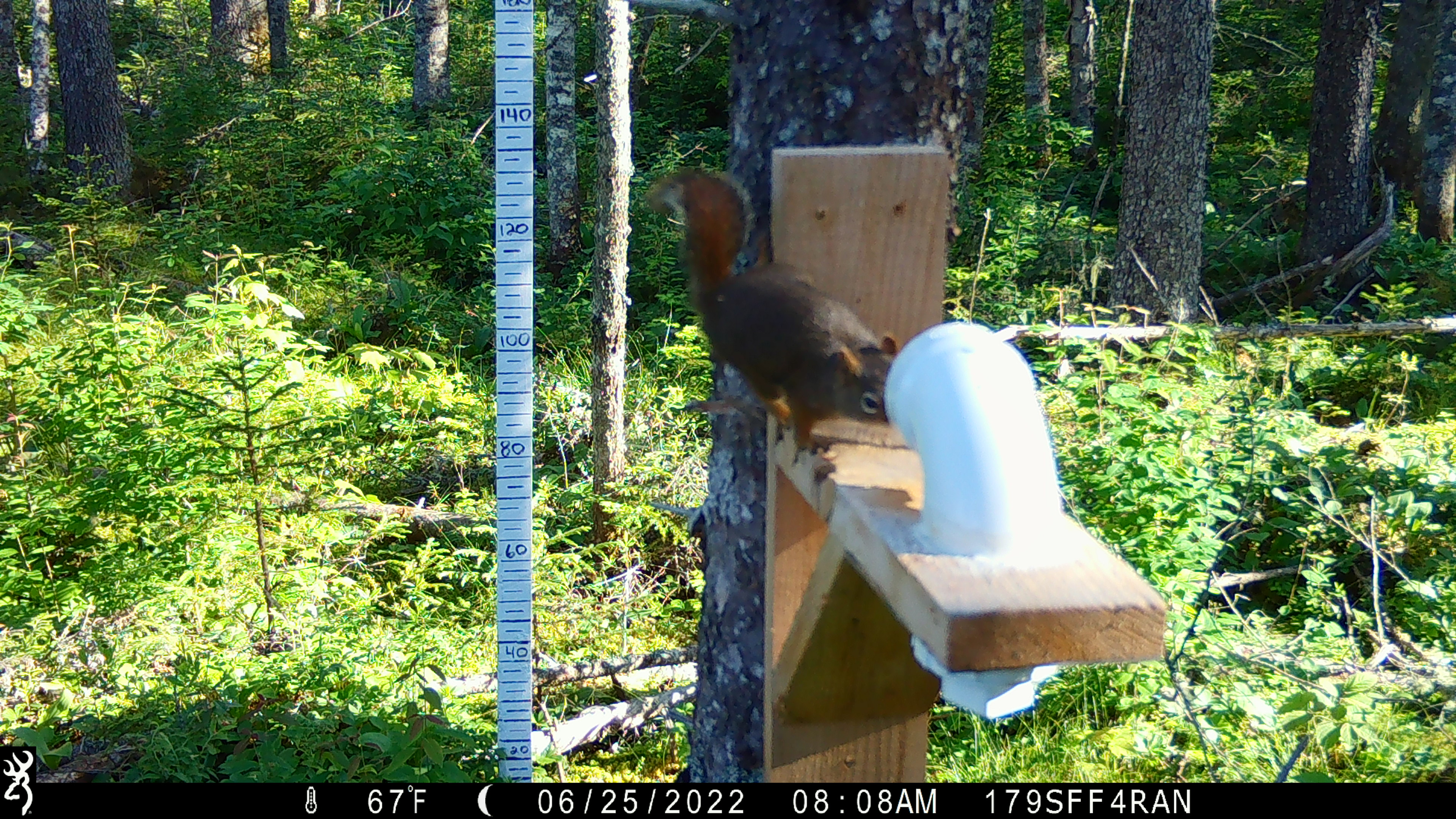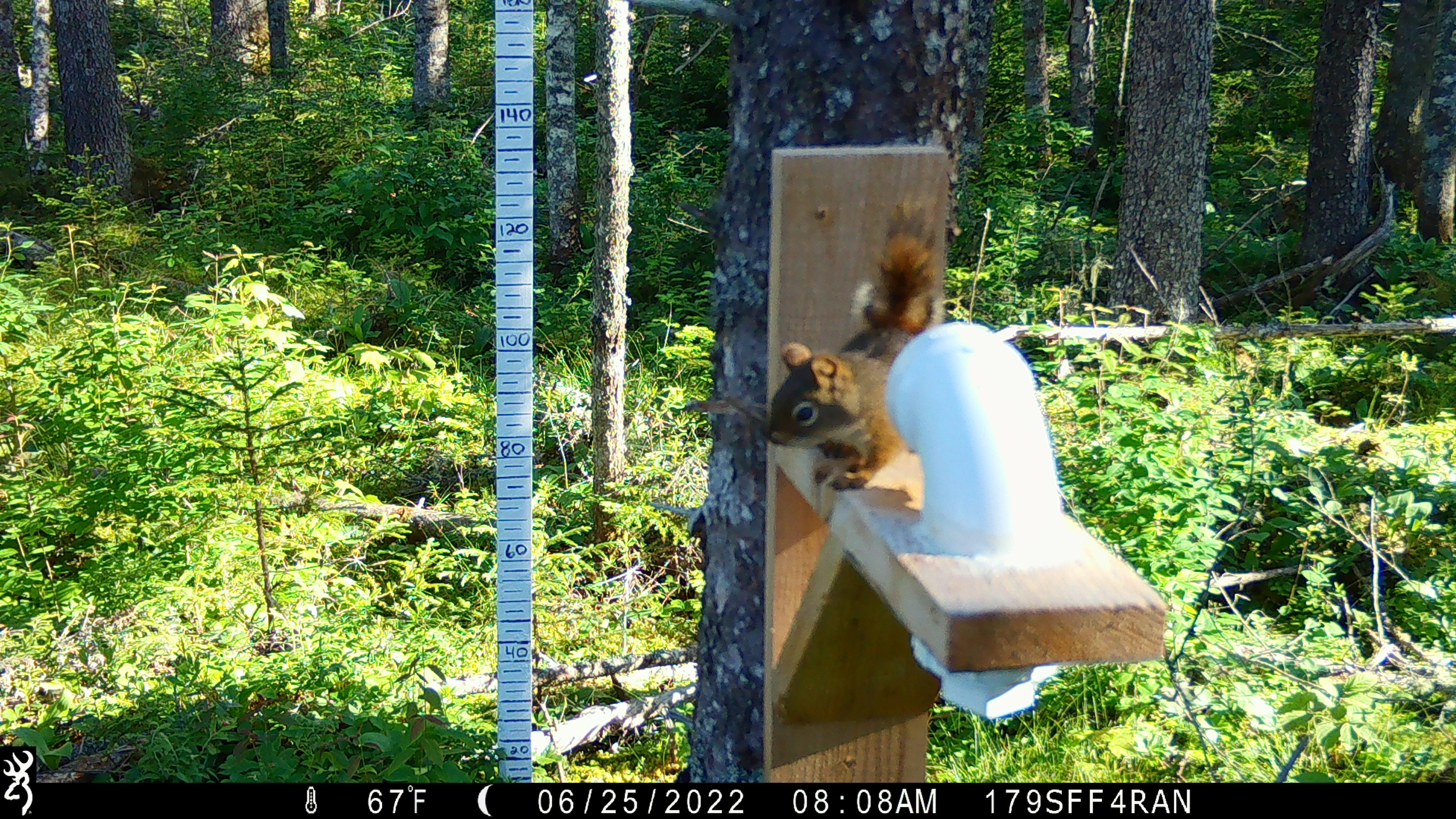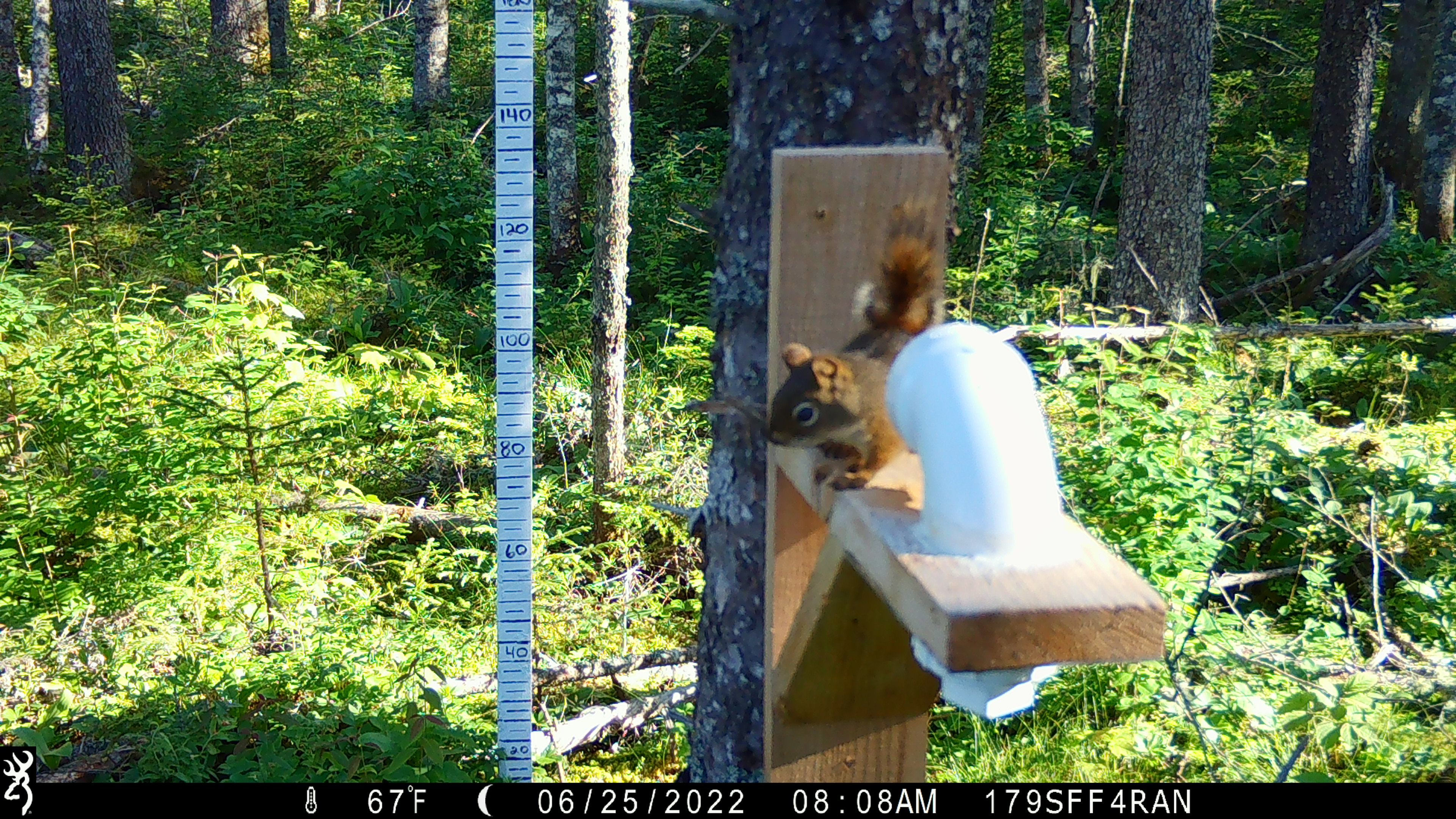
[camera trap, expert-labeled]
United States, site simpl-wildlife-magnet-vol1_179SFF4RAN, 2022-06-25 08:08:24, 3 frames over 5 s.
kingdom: Animalia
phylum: Chordata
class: Mammalia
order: Rodentia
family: Sciuridae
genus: Tamiasciurus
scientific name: Tamiasciurus hudsonicus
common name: red squirrel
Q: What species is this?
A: Red squirrel (Tamiasciurus hudsonicus).